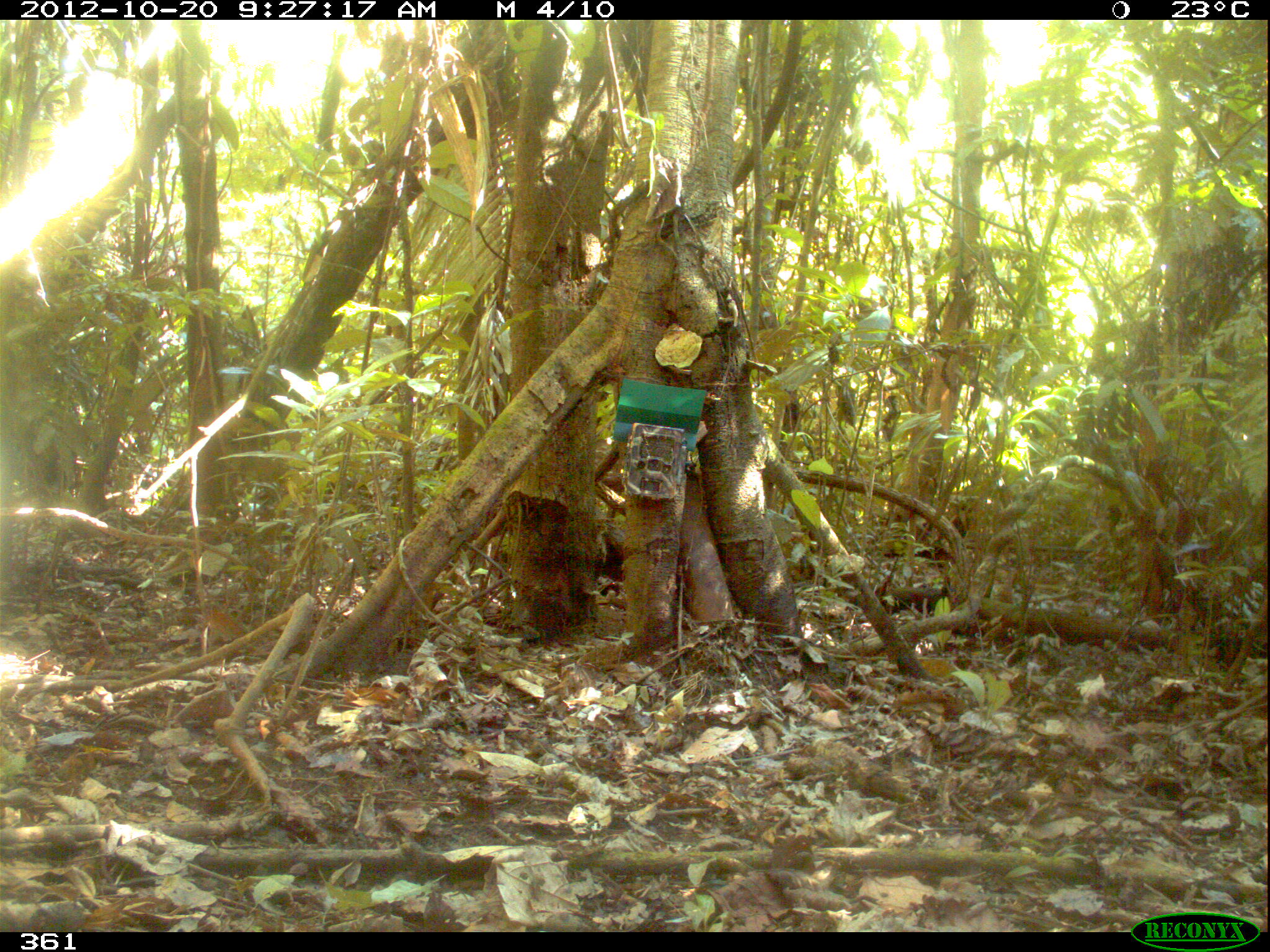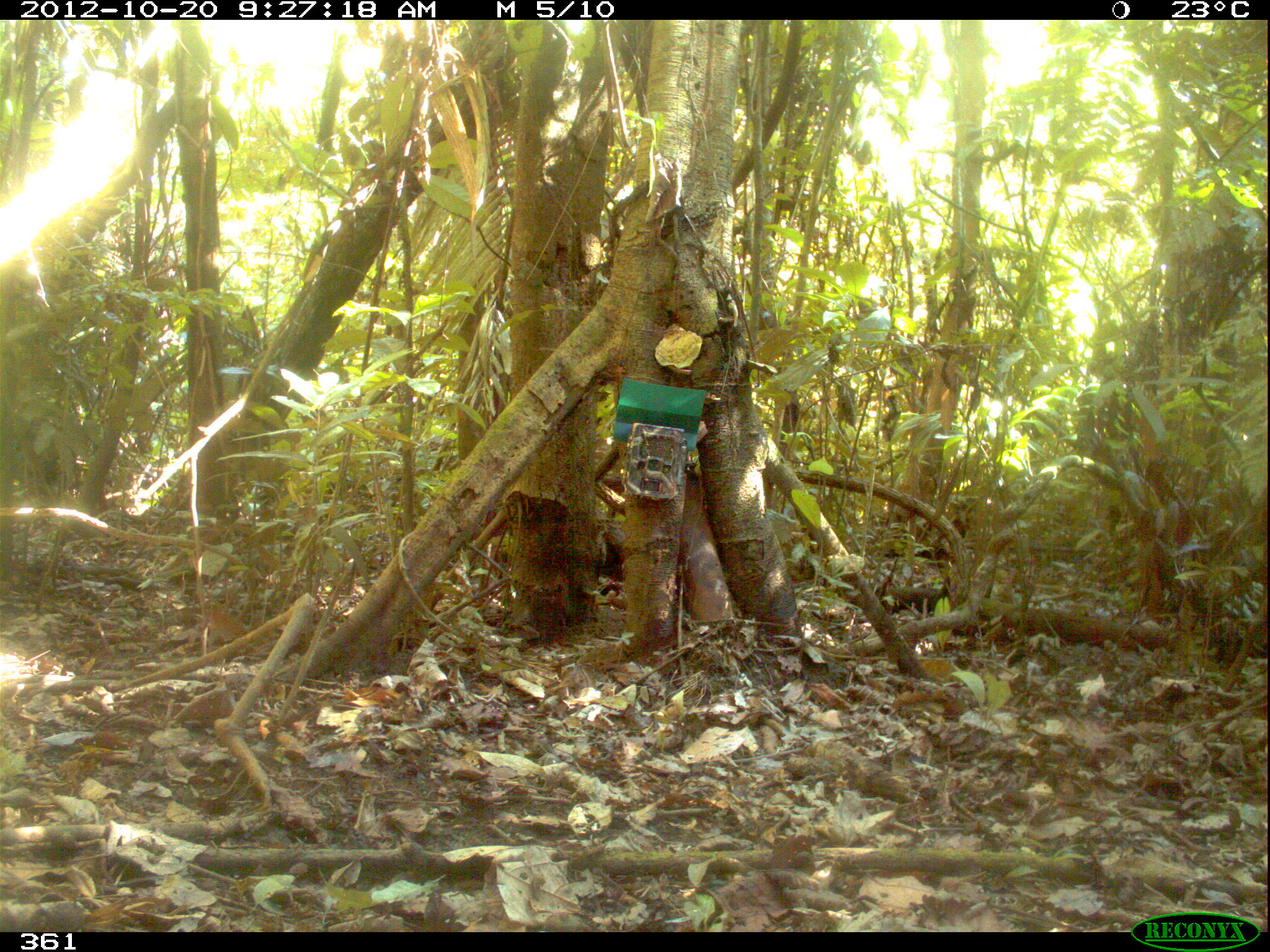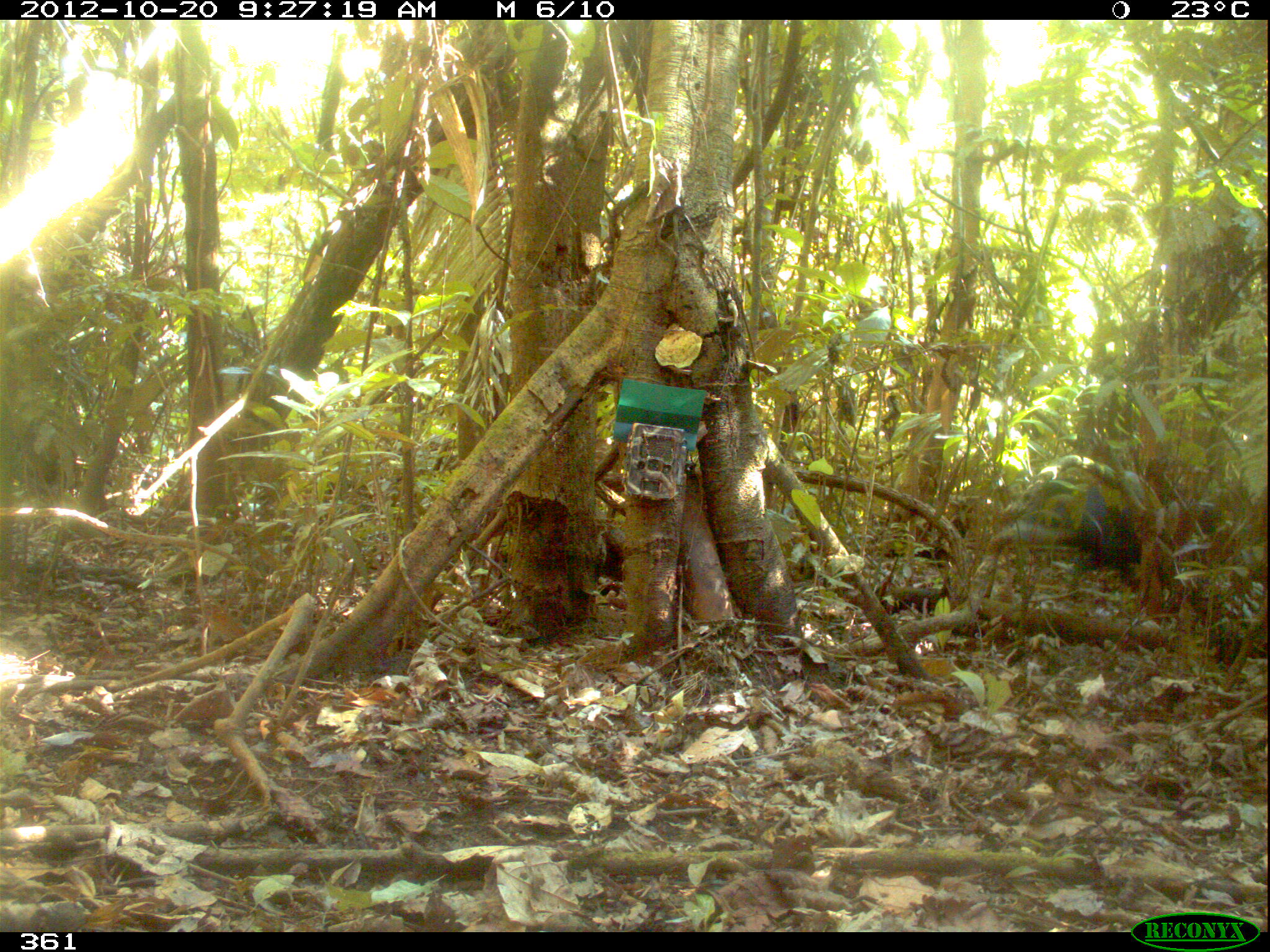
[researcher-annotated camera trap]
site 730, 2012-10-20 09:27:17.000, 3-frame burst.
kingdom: Animalia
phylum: Chordata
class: Mammalia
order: Artiodactyla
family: Tayassuidae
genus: Tayassu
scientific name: Tayassu pecari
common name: white-lipped peccary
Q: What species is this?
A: Tayassu pecari (white-lipped peccary).